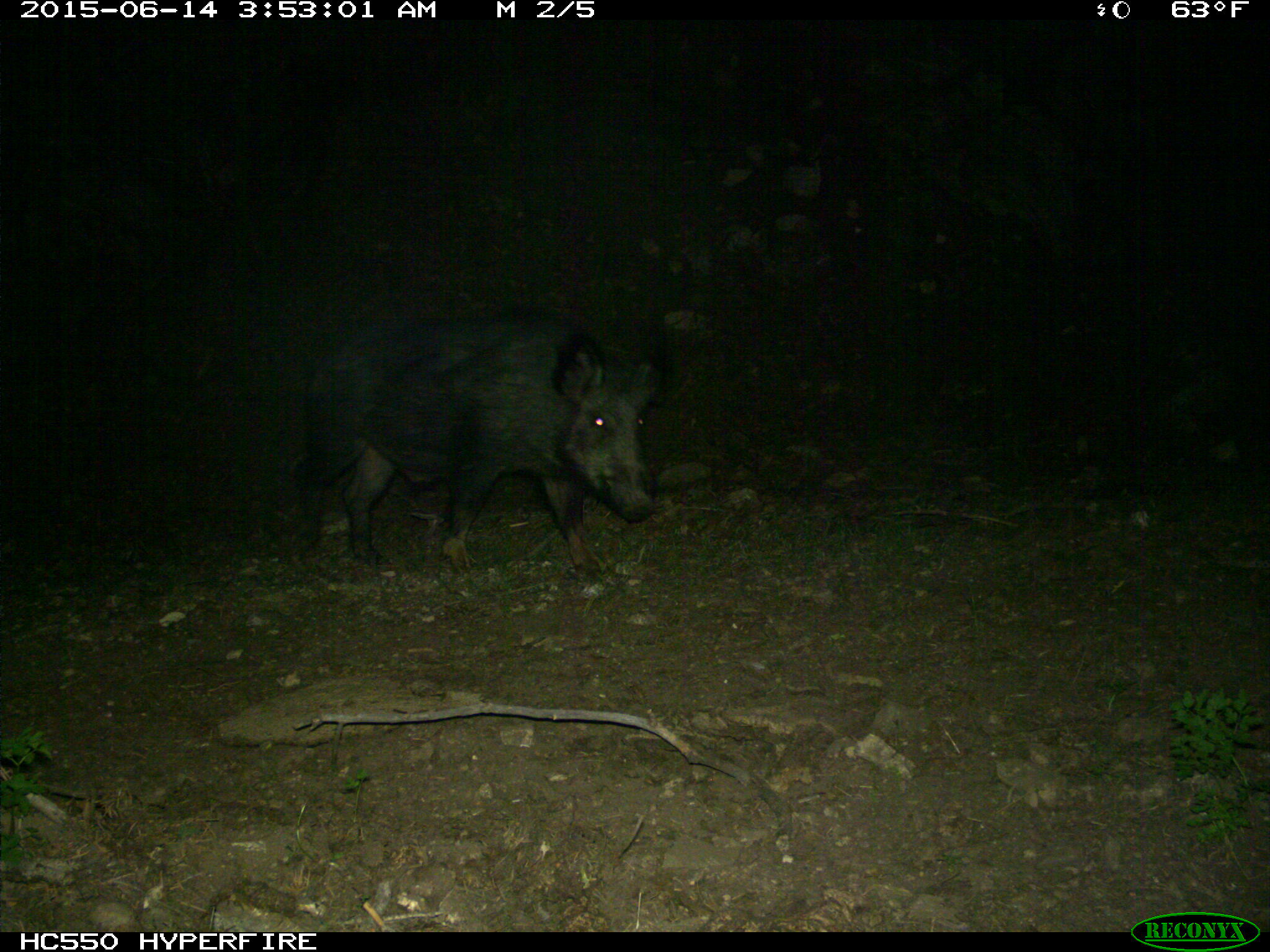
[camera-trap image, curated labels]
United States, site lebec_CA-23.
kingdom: Animalia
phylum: Chordata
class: Mammalia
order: Artiodactyla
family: Suidae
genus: Sus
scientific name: Sus scrofa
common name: wild boar